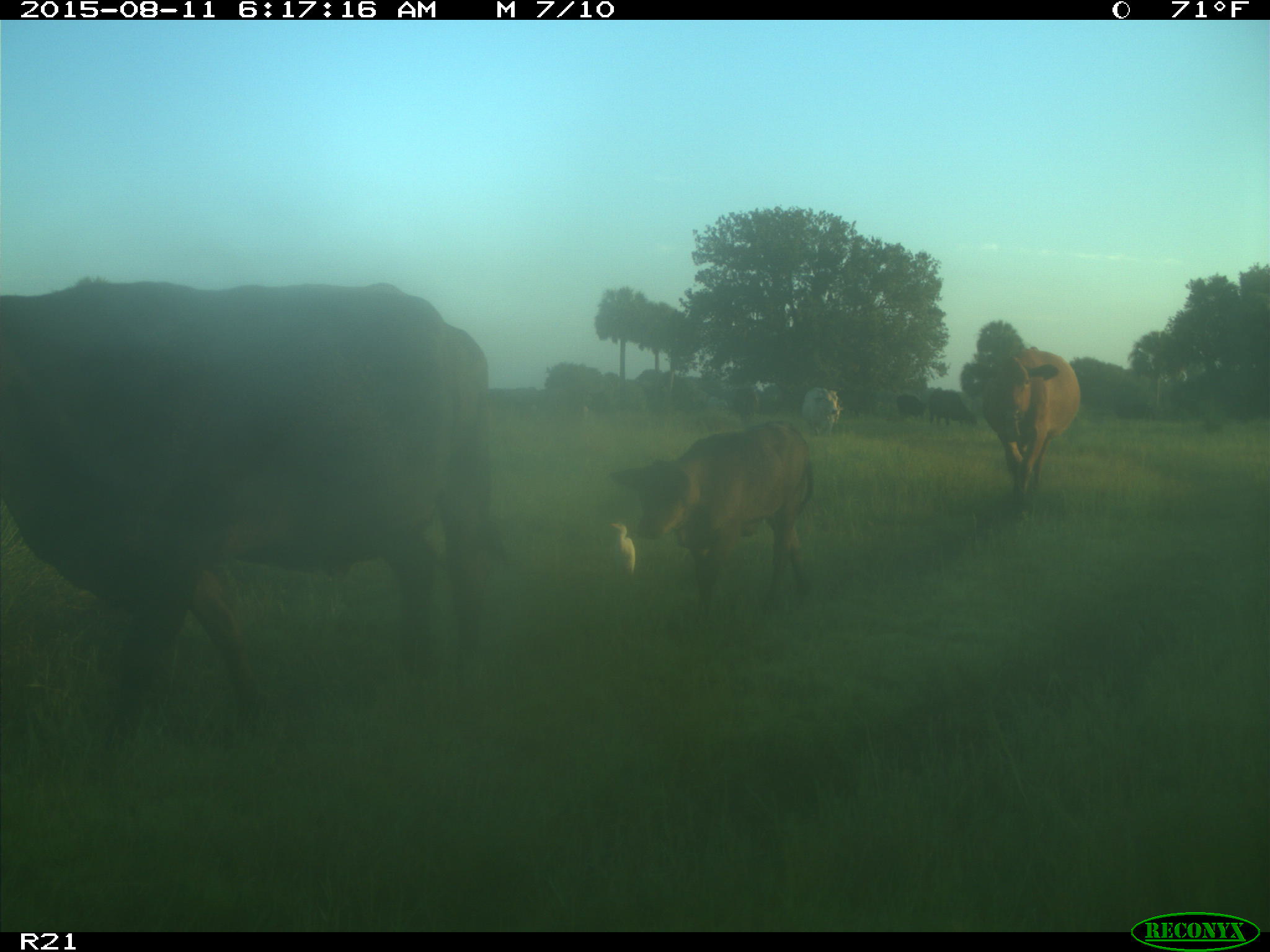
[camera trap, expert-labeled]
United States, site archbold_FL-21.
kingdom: Animalia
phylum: Chordata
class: Mammalia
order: Artiodactyla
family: Bovidae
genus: Bos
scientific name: Bos taurus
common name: domestic cow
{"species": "Bos taurus (domestic cow)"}